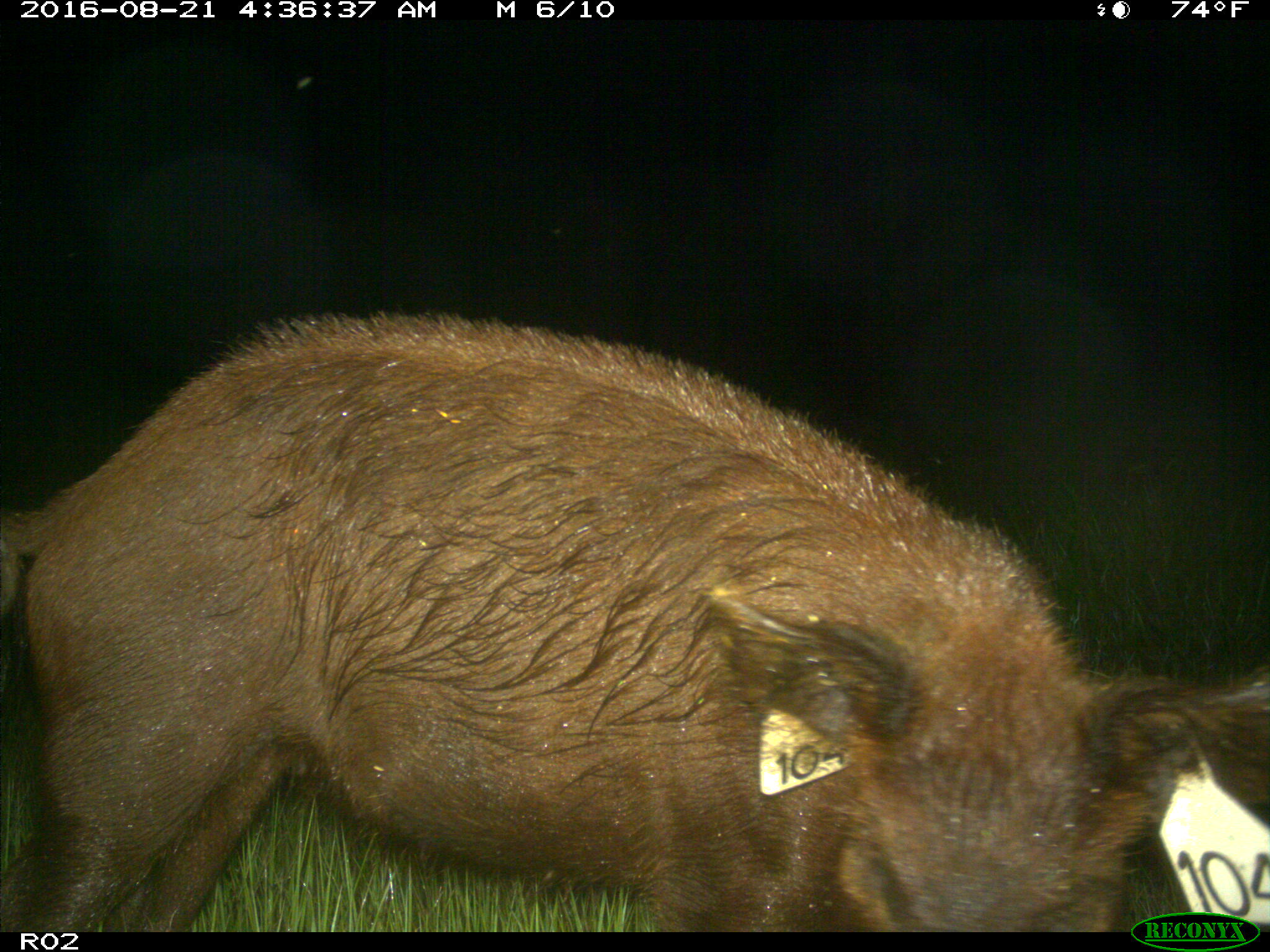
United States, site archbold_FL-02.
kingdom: Animalia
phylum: Chordata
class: Mammalia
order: Artiodactyla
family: Suidae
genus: Sus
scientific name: Sus scrofa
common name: wild boar